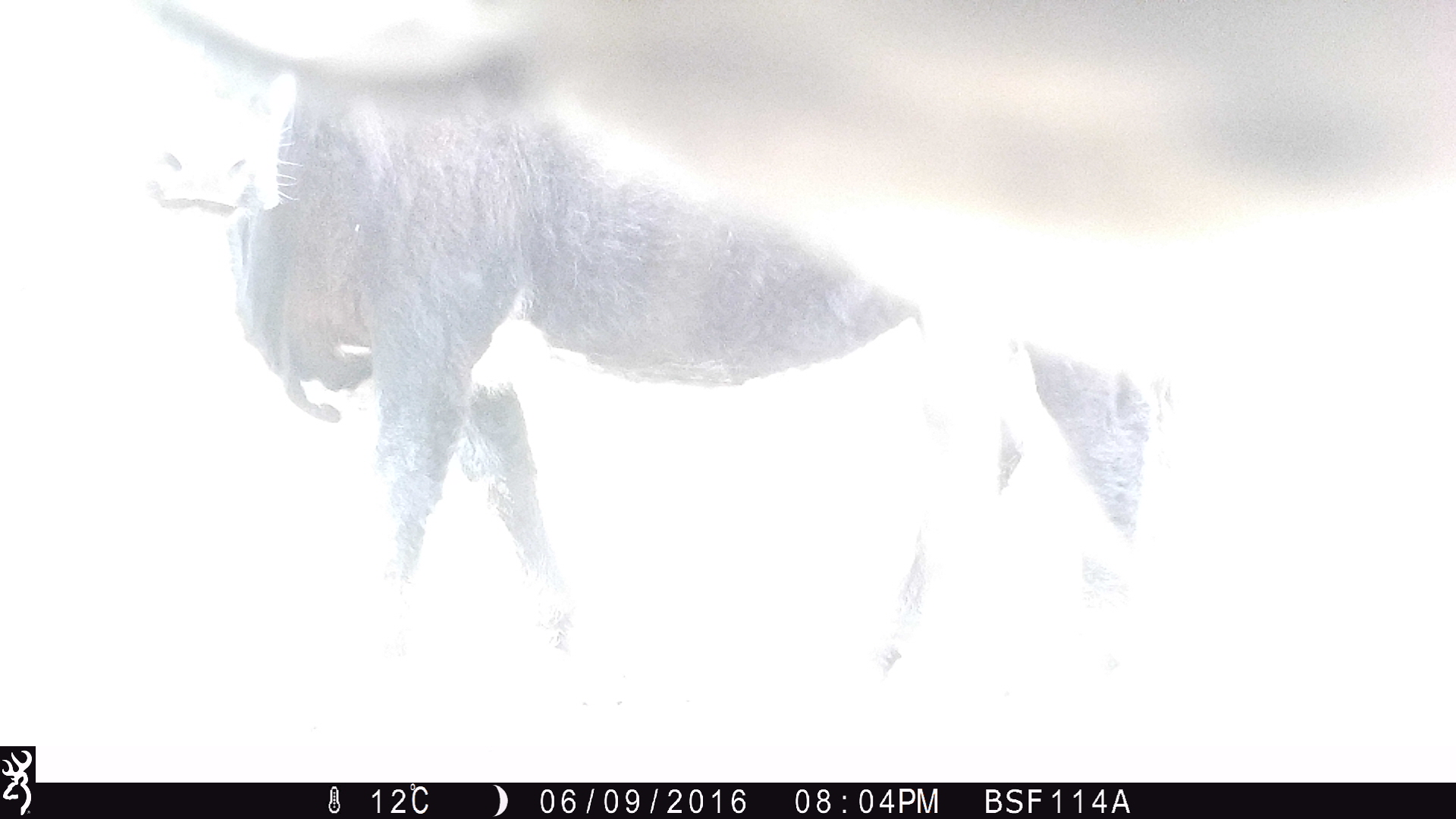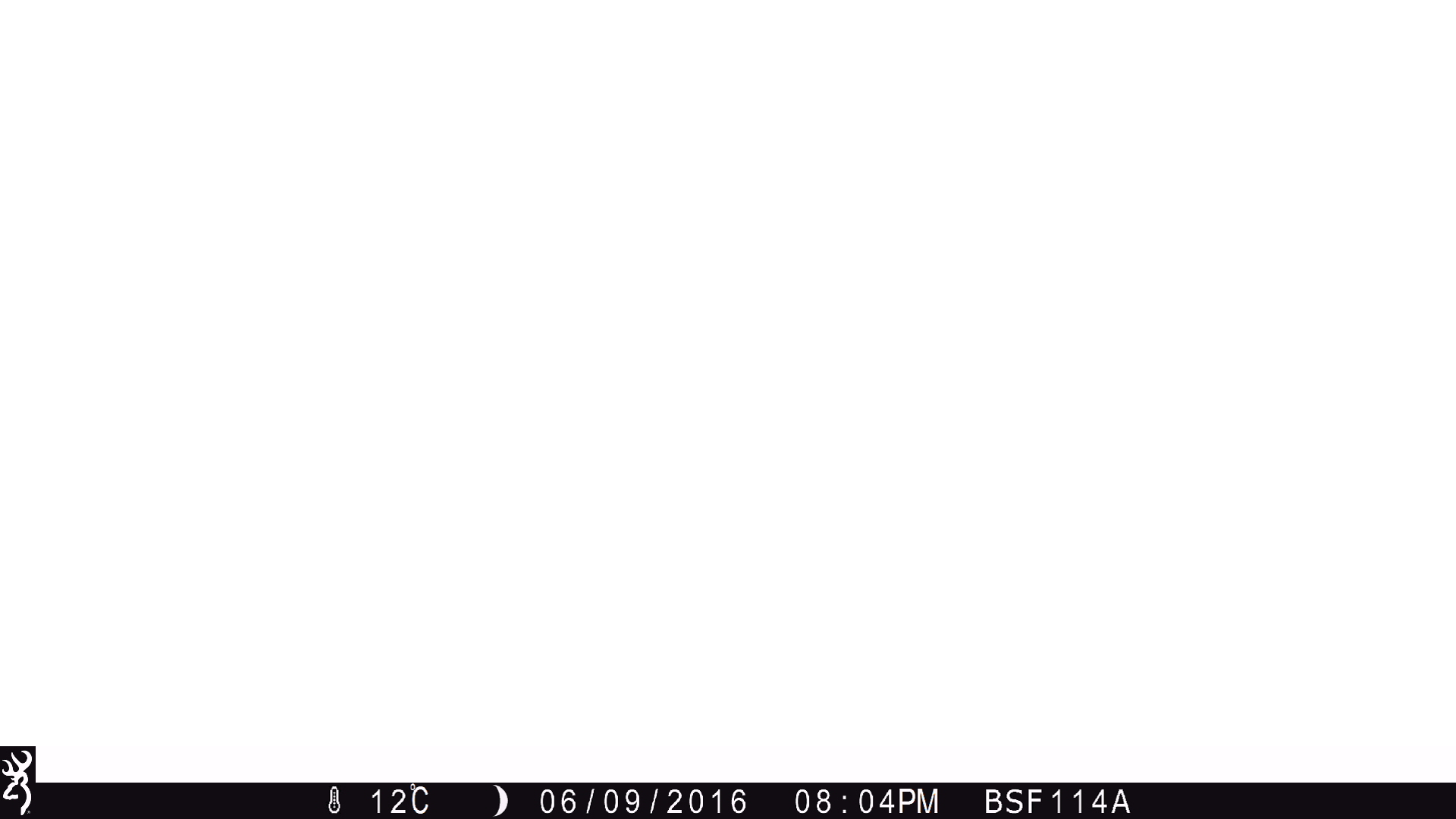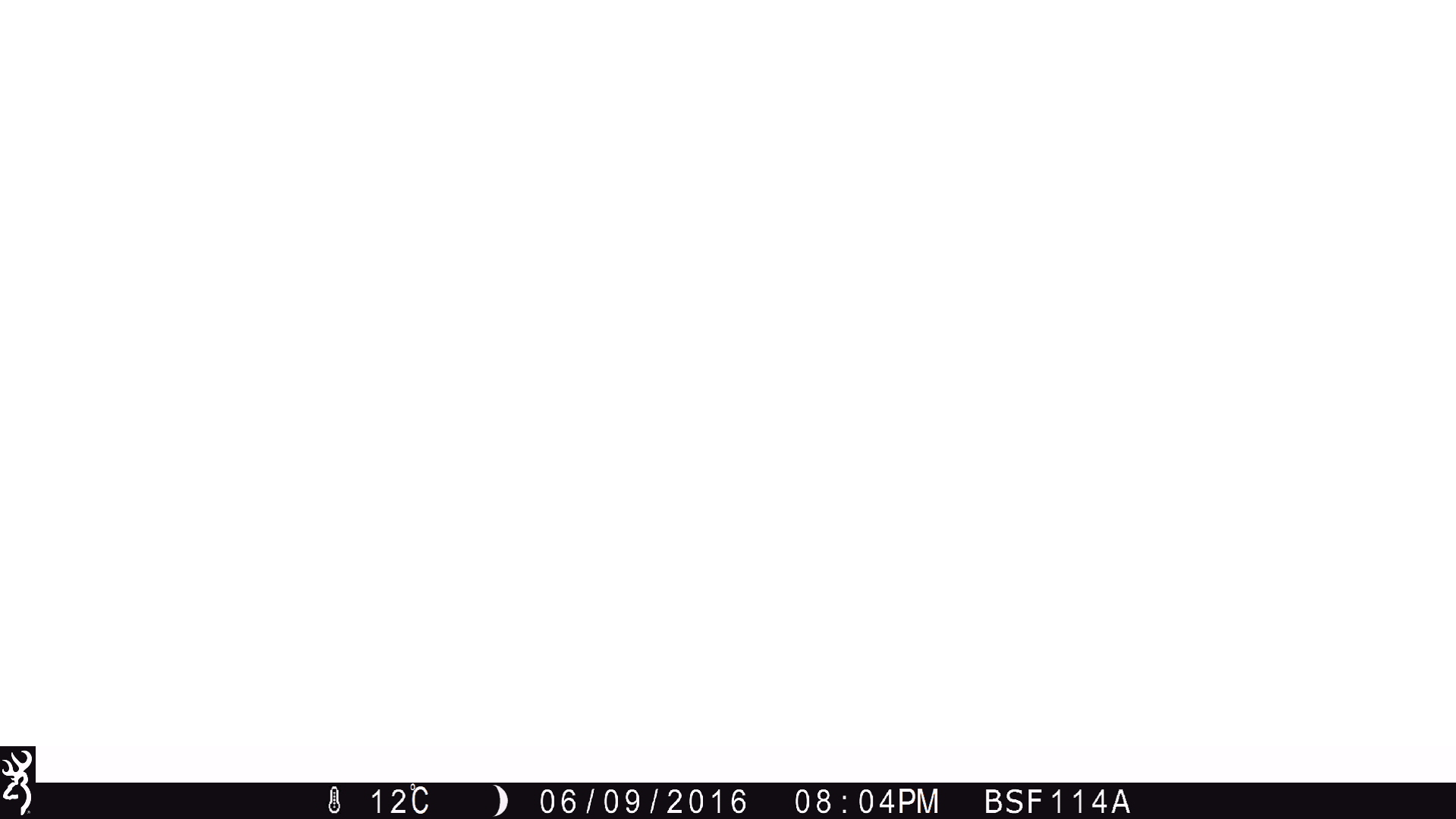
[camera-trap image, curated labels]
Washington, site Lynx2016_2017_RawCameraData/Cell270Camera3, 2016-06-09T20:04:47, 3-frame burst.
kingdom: Animalia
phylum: Chordata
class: Mammalia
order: Artiodactyla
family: Bovidae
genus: Bos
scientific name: Bos taurus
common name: domestic cattle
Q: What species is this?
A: Domestic cattle (Bos taurus).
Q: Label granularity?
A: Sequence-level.